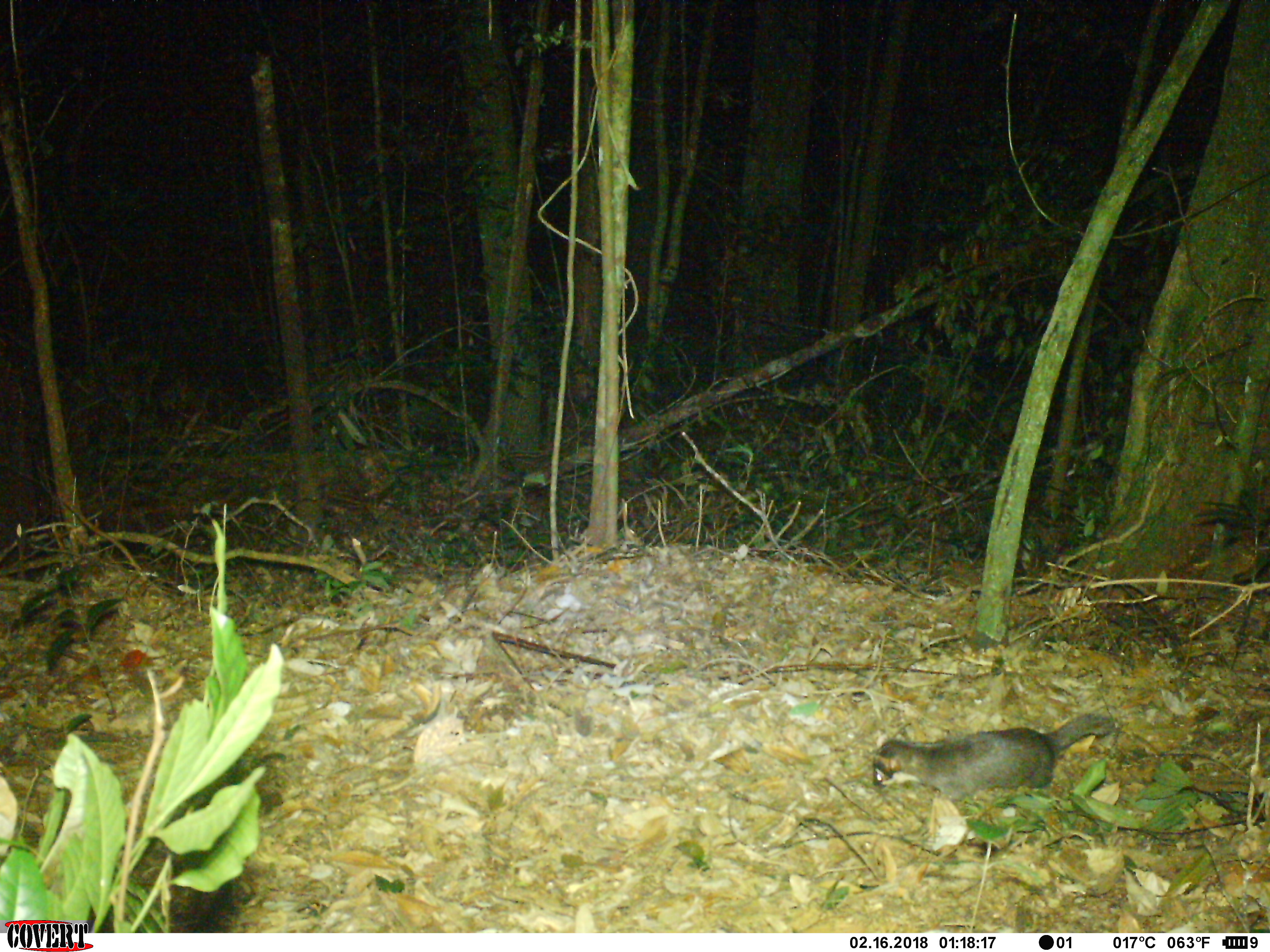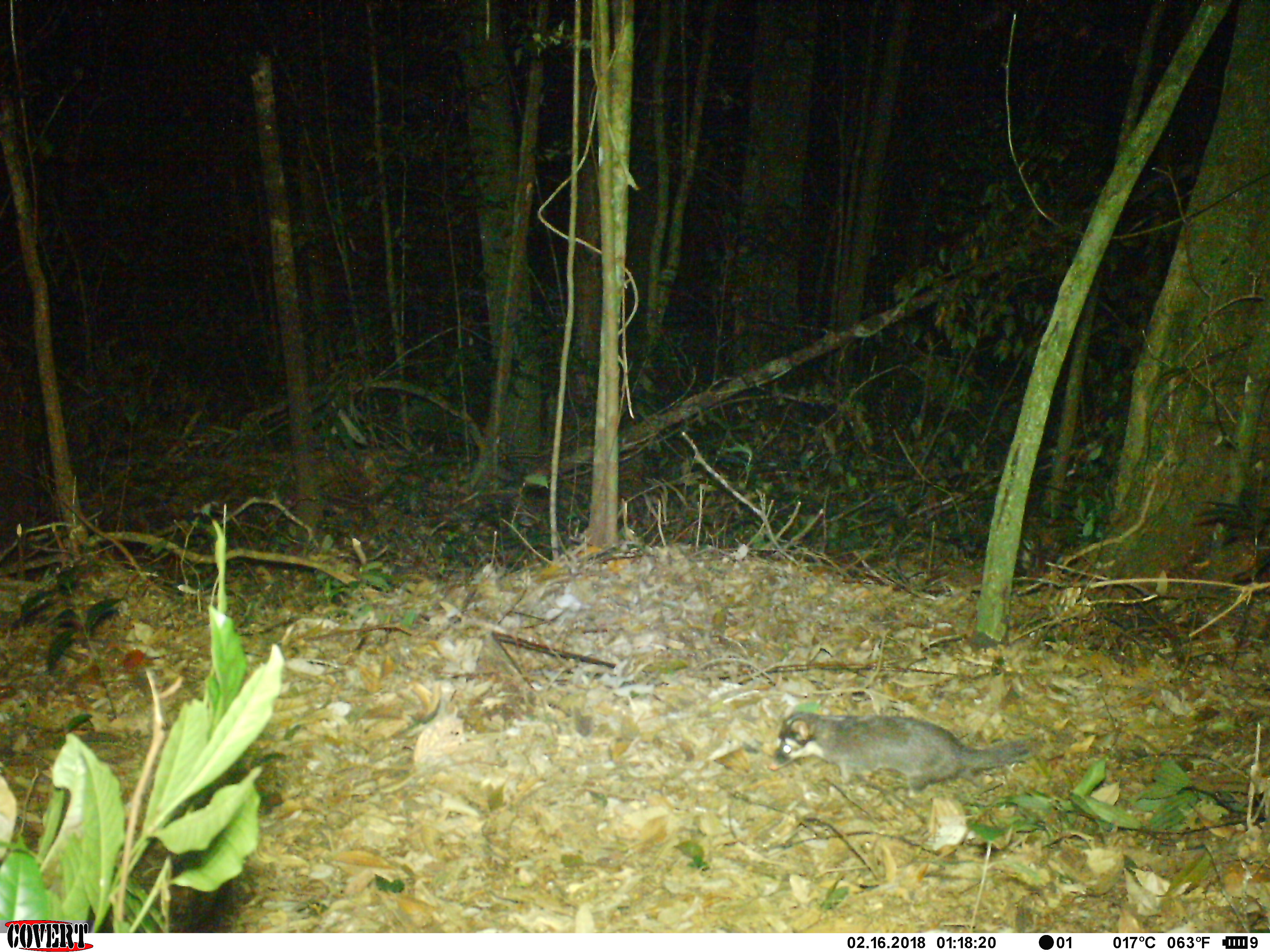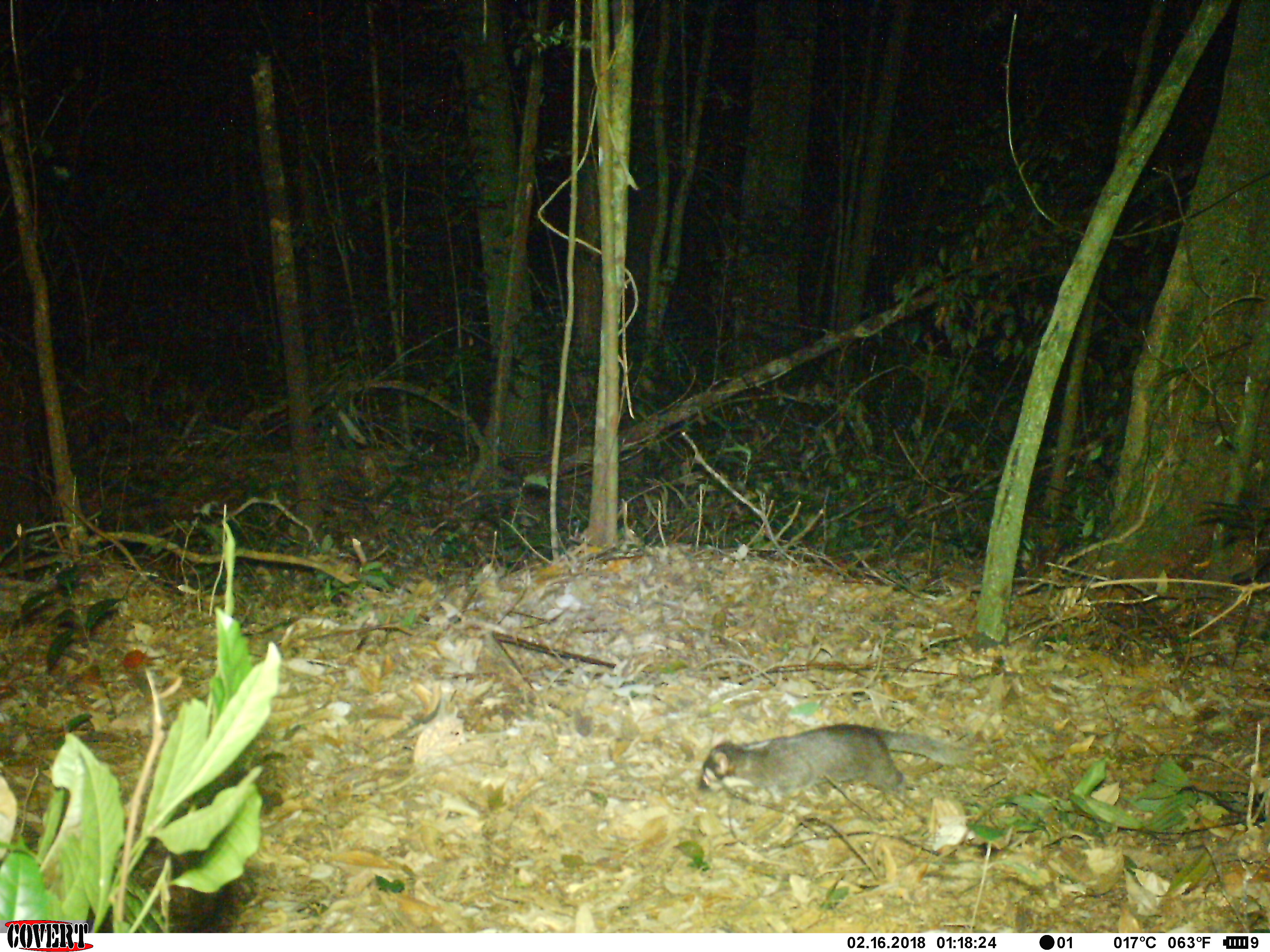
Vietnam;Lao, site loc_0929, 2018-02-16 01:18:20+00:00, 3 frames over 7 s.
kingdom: Animalia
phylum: Chordata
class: Mammalia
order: Carnivora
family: Mustelidae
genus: Melogale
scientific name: Melogale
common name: ferret badger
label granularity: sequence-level